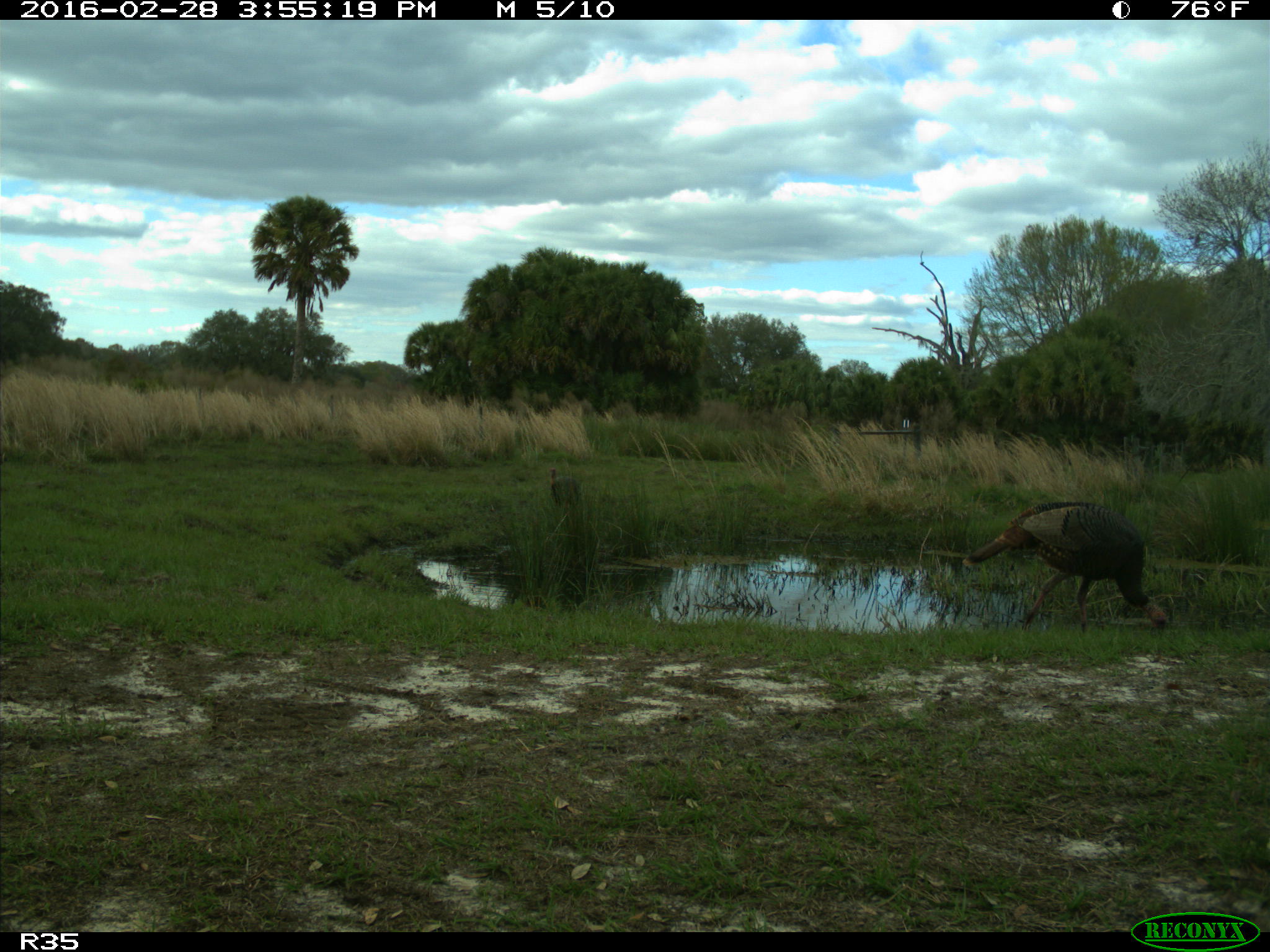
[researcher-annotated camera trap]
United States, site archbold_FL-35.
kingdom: Animalia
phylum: Chordata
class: Aves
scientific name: Aves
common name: birds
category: unidentified bird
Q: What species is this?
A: Unidentified bird (birds) (Aves).